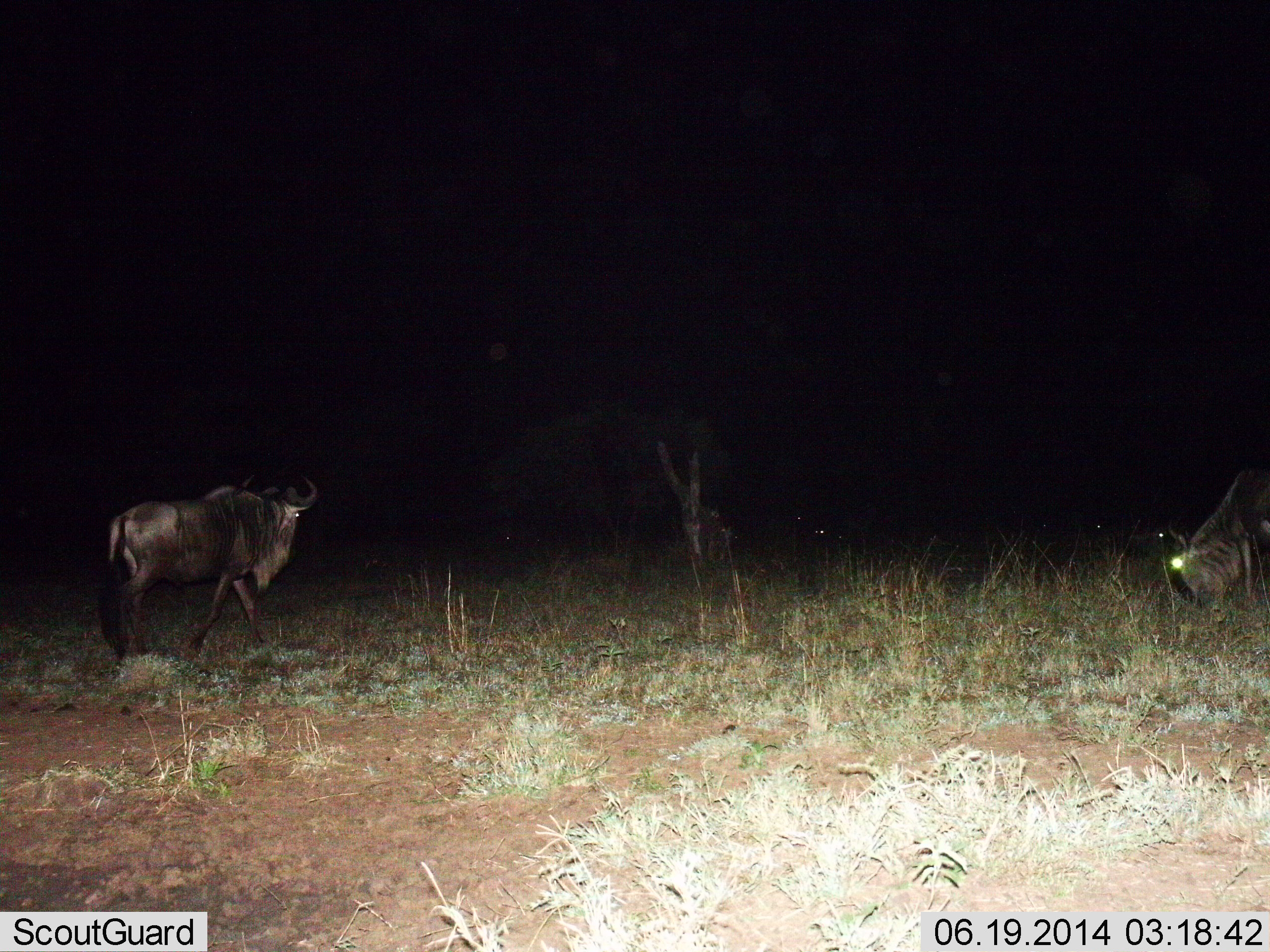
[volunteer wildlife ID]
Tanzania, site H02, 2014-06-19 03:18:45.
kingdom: Animalia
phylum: Chordata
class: Mammalia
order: Artiodactyla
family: Bovidae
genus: Connochaetes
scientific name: Connochaetes taurinus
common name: blue wildebeest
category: wildebeest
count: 2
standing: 50%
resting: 10%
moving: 50%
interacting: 0%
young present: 0%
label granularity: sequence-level